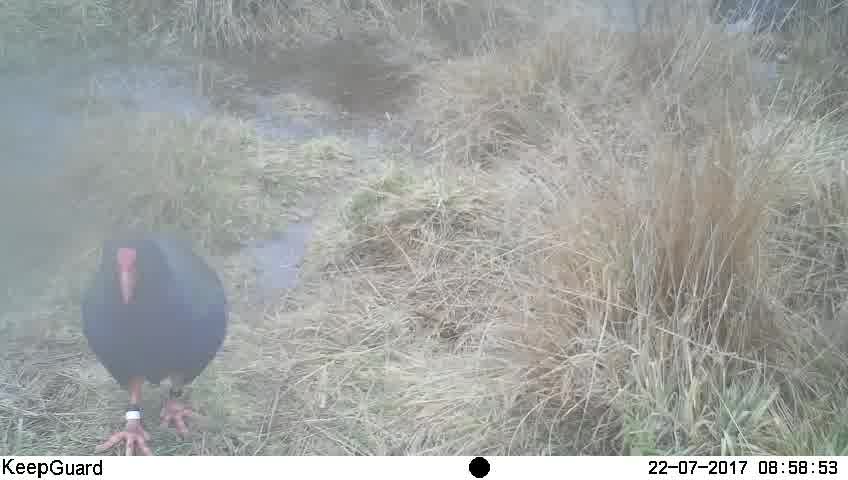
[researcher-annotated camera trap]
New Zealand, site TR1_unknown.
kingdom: Animalia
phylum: Chordata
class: Aves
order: Gruiformes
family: Rallidae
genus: Porphyrio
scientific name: Porphyrio mantelli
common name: takahe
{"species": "takahe (Porphyrio mantelli)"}